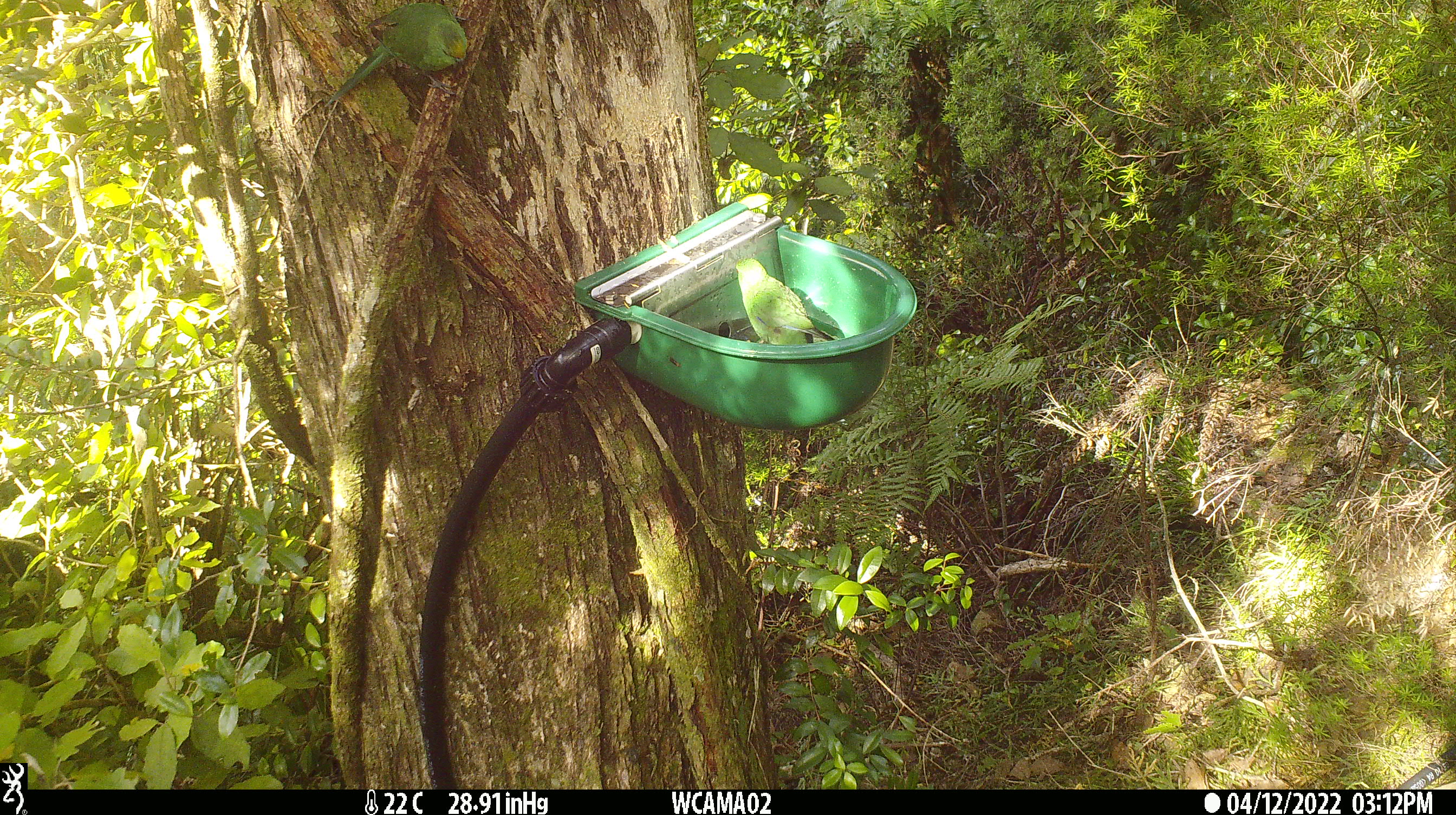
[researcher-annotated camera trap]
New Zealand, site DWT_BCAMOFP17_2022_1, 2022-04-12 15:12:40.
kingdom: Animalia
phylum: Chordata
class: Aves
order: Psittaciformes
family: Psittaculidae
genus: Cyanoramphus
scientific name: Cyanoramphus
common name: parakeet